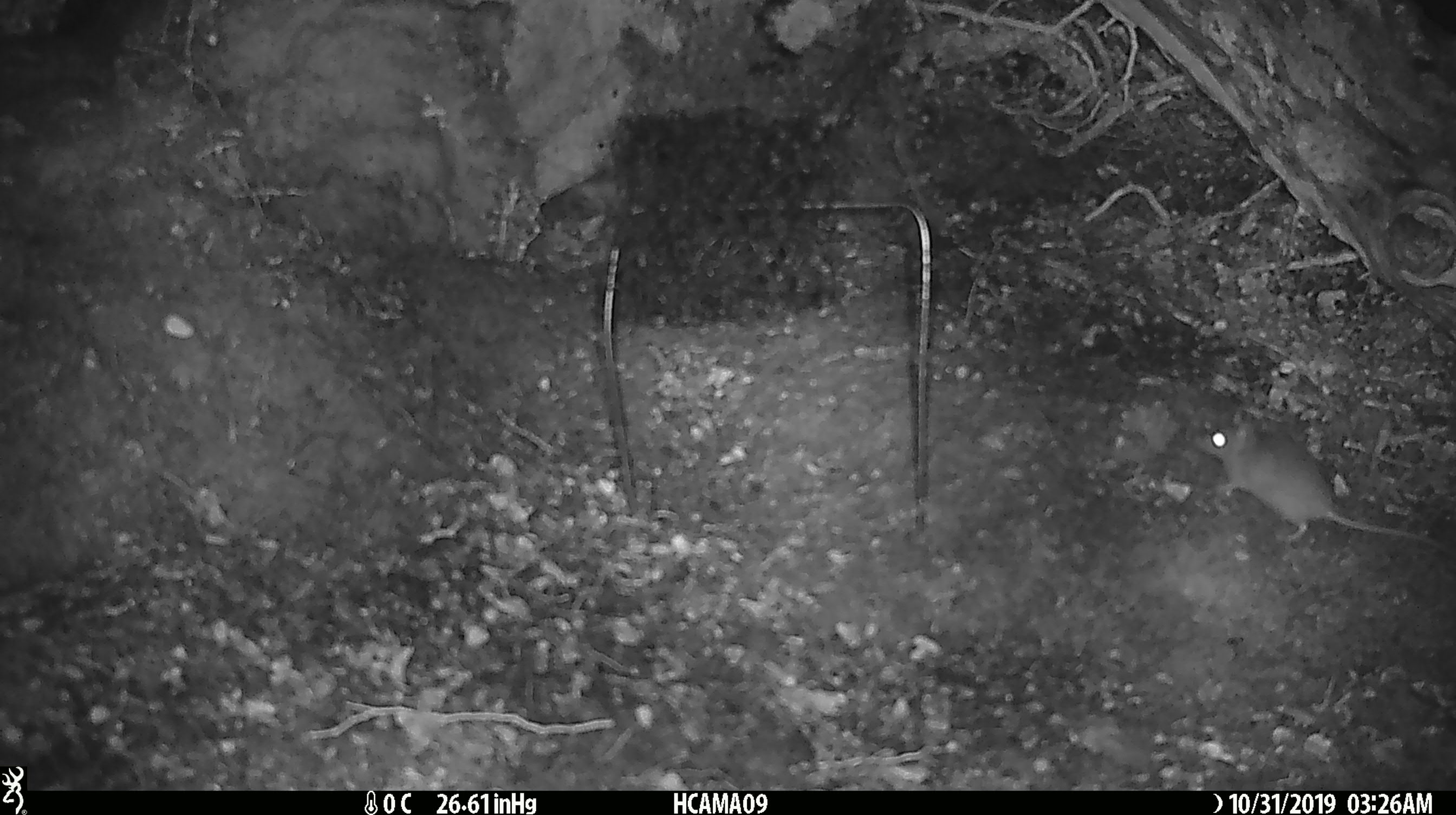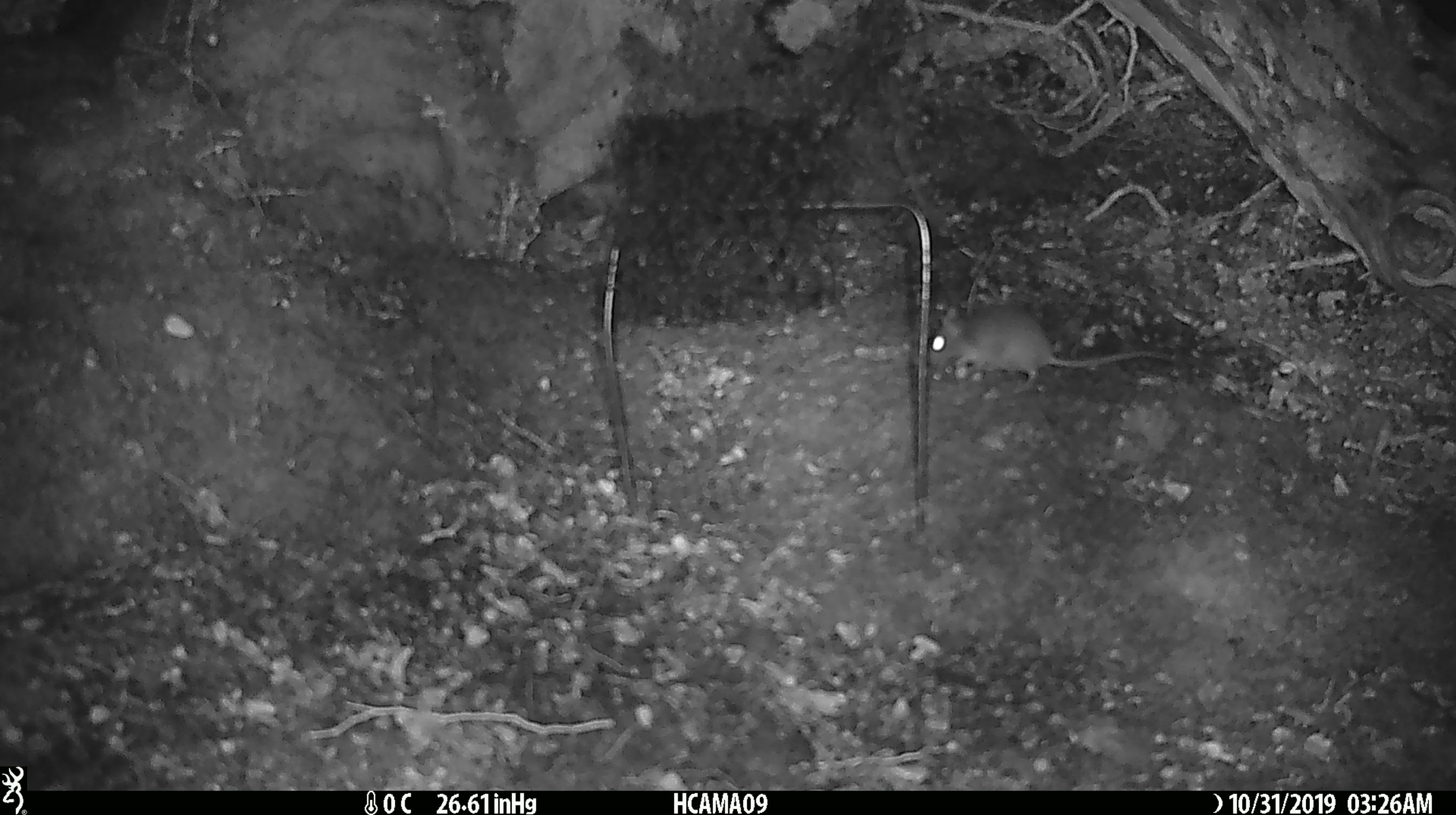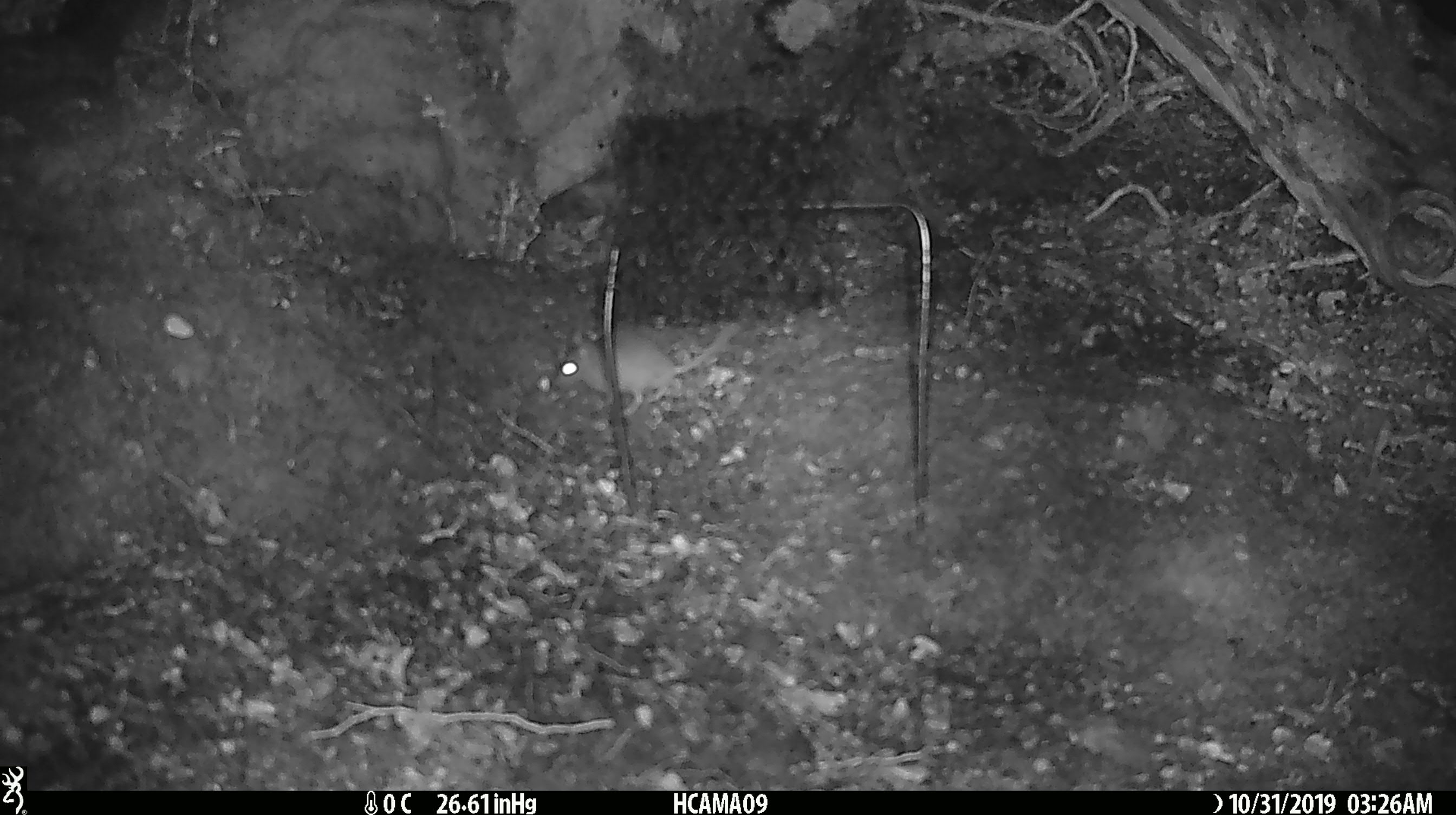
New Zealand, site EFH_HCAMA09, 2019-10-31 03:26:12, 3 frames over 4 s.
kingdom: Animalia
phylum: Chordata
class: Mammalia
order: Rodentia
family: Muridae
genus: Mus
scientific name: Mus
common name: mouse